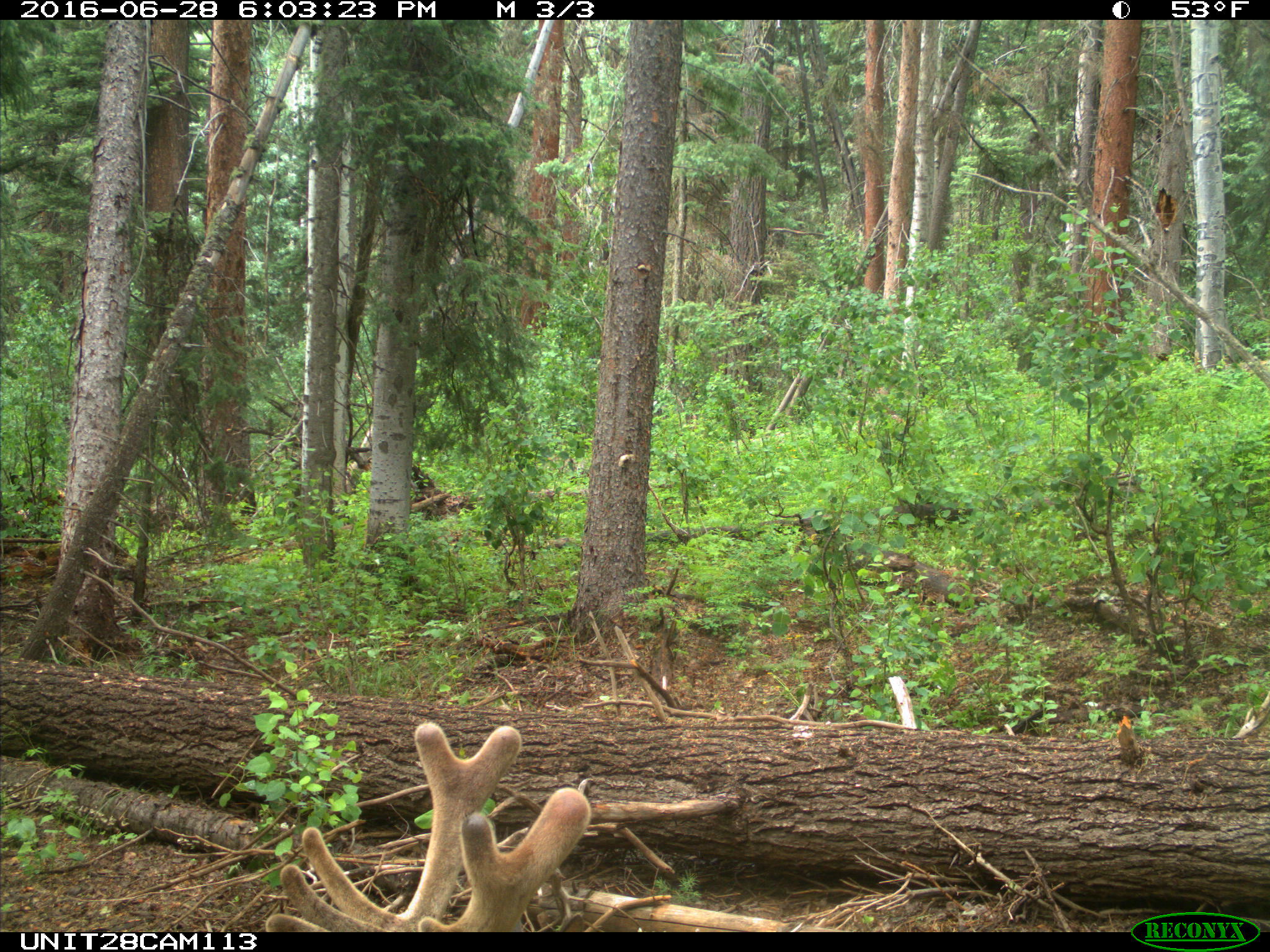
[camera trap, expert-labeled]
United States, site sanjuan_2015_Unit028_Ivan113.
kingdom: Animalia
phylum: Chordata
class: Mammalia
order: Artiodactyla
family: Cervidae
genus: Cervus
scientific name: Cervus elaphus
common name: red deer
Cervus elaphus (red deer).